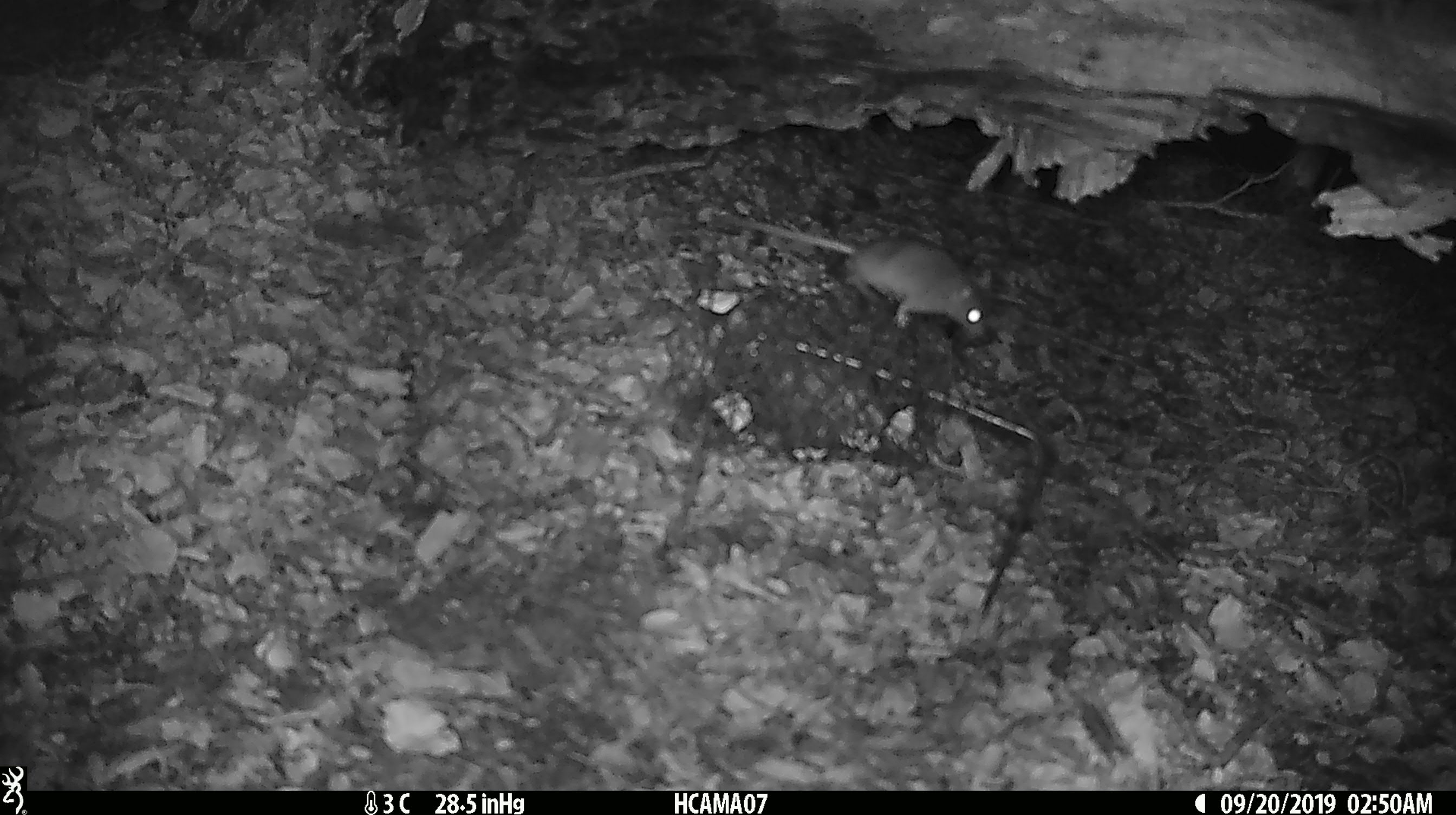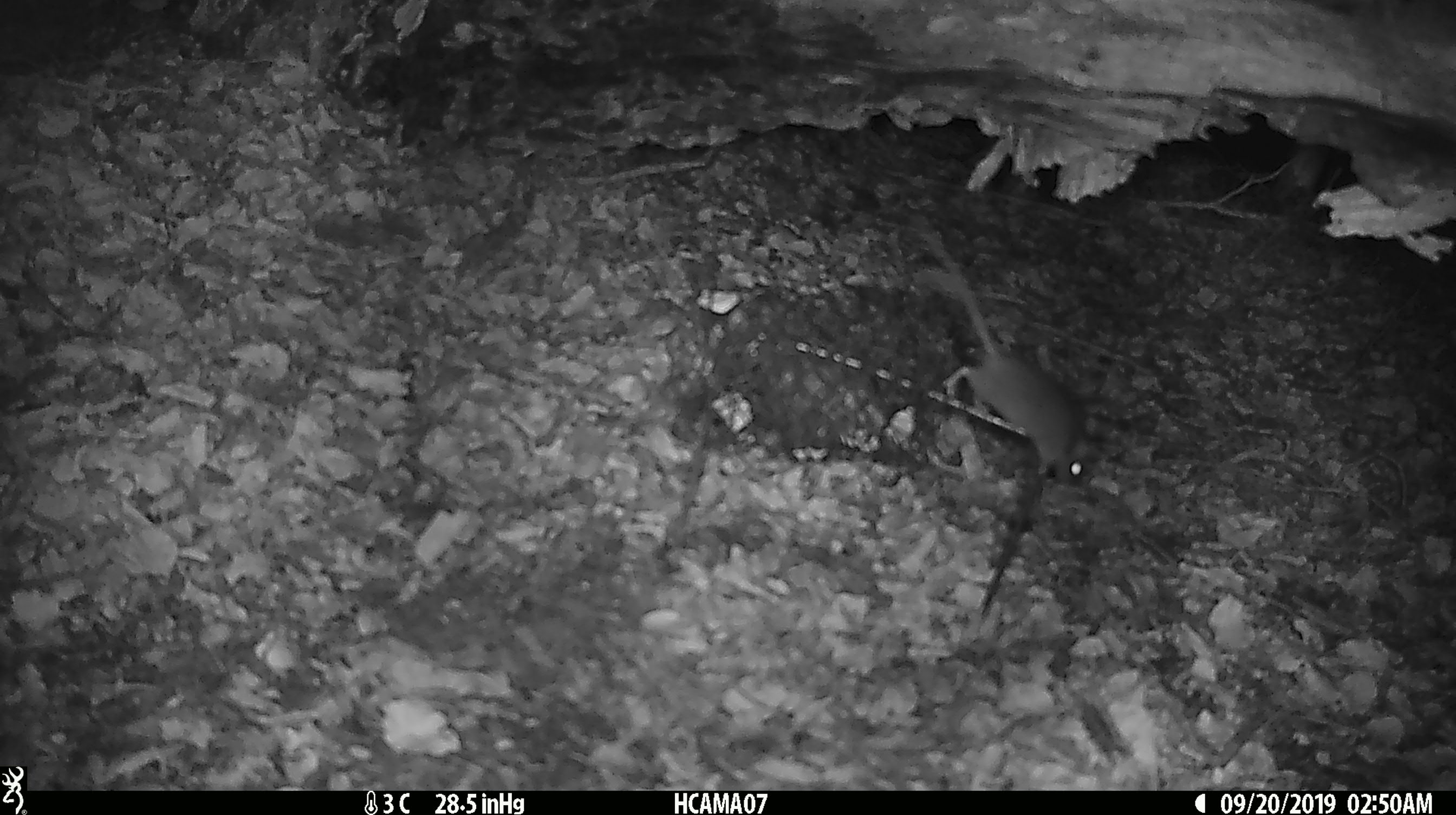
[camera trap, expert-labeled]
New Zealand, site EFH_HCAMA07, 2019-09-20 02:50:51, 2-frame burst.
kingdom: Animalia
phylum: Chordata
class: Mammalia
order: Rodentia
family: Muridae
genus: Mus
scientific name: Mus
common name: mouse